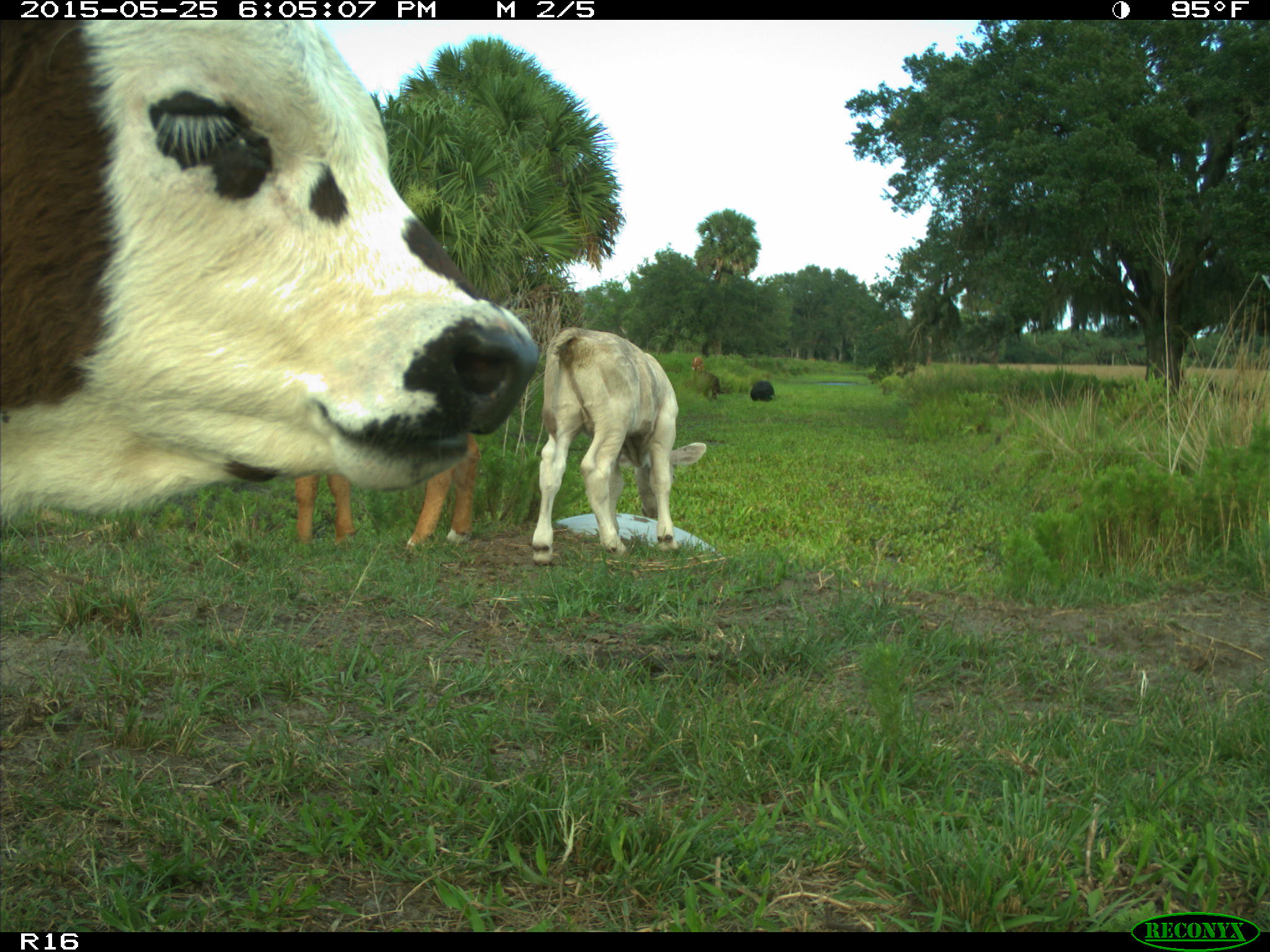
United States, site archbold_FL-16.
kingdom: Animalia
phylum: Chordata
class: Mammalia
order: Artiodactyla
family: Bovidae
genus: Bos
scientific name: Bos taurus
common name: domestic cow